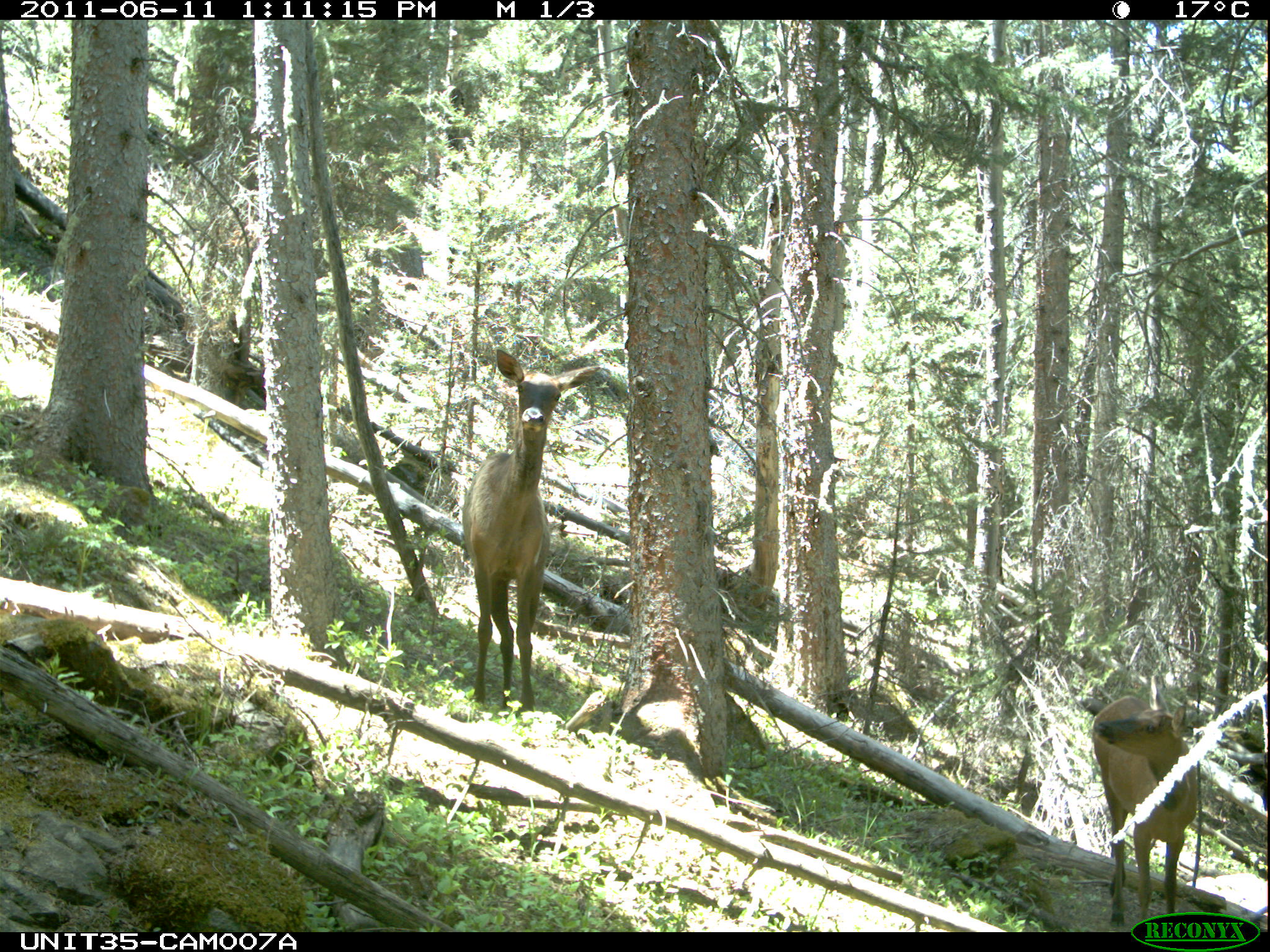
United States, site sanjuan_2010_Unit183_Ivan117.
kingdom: Animalia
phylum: Chordata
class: Mammalia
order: Artiodactyla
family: Cervidae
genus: Cervus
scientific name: Cervus elaphus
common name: red deer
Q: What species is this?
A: Cervus elaphus (red deer).